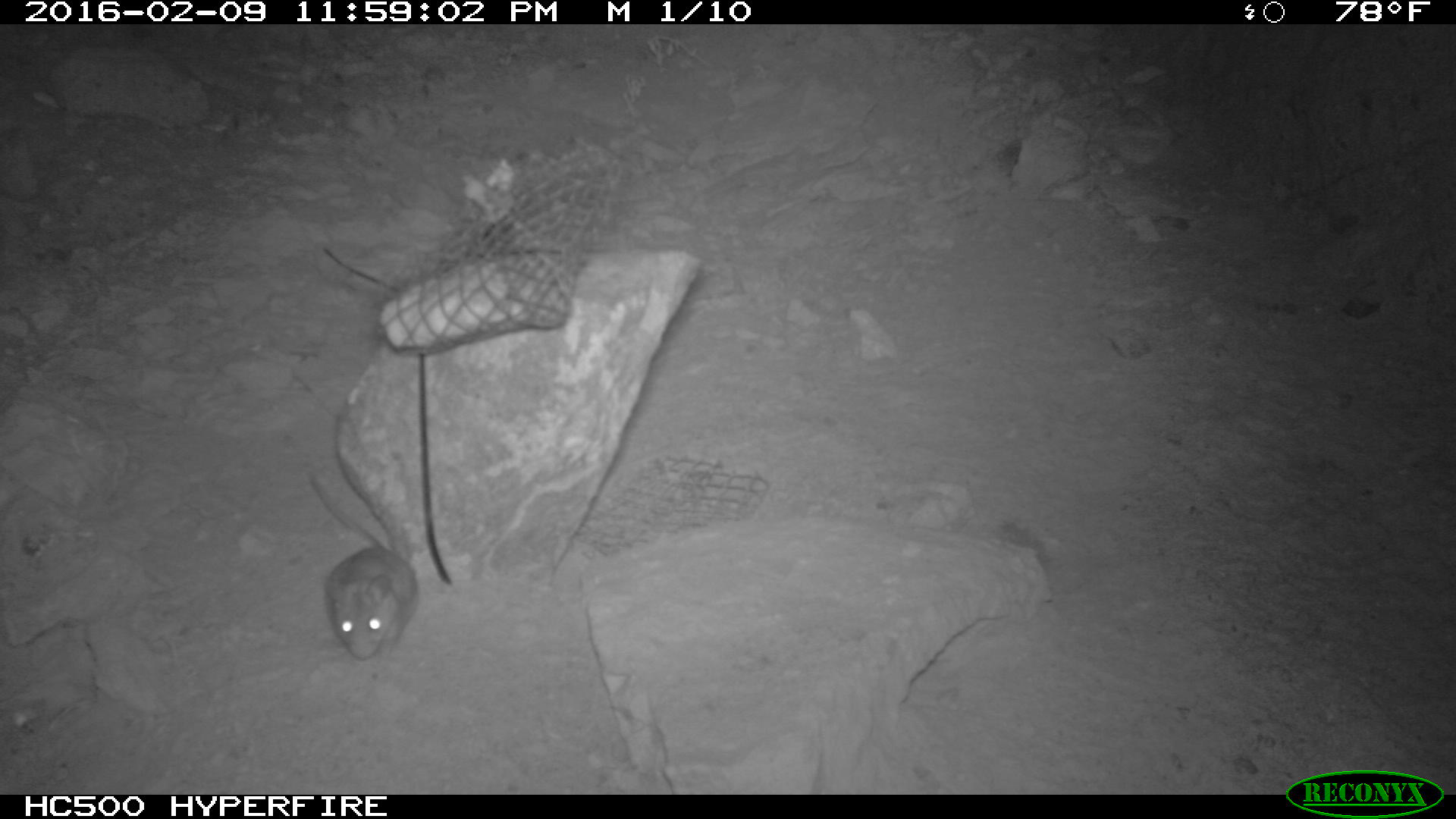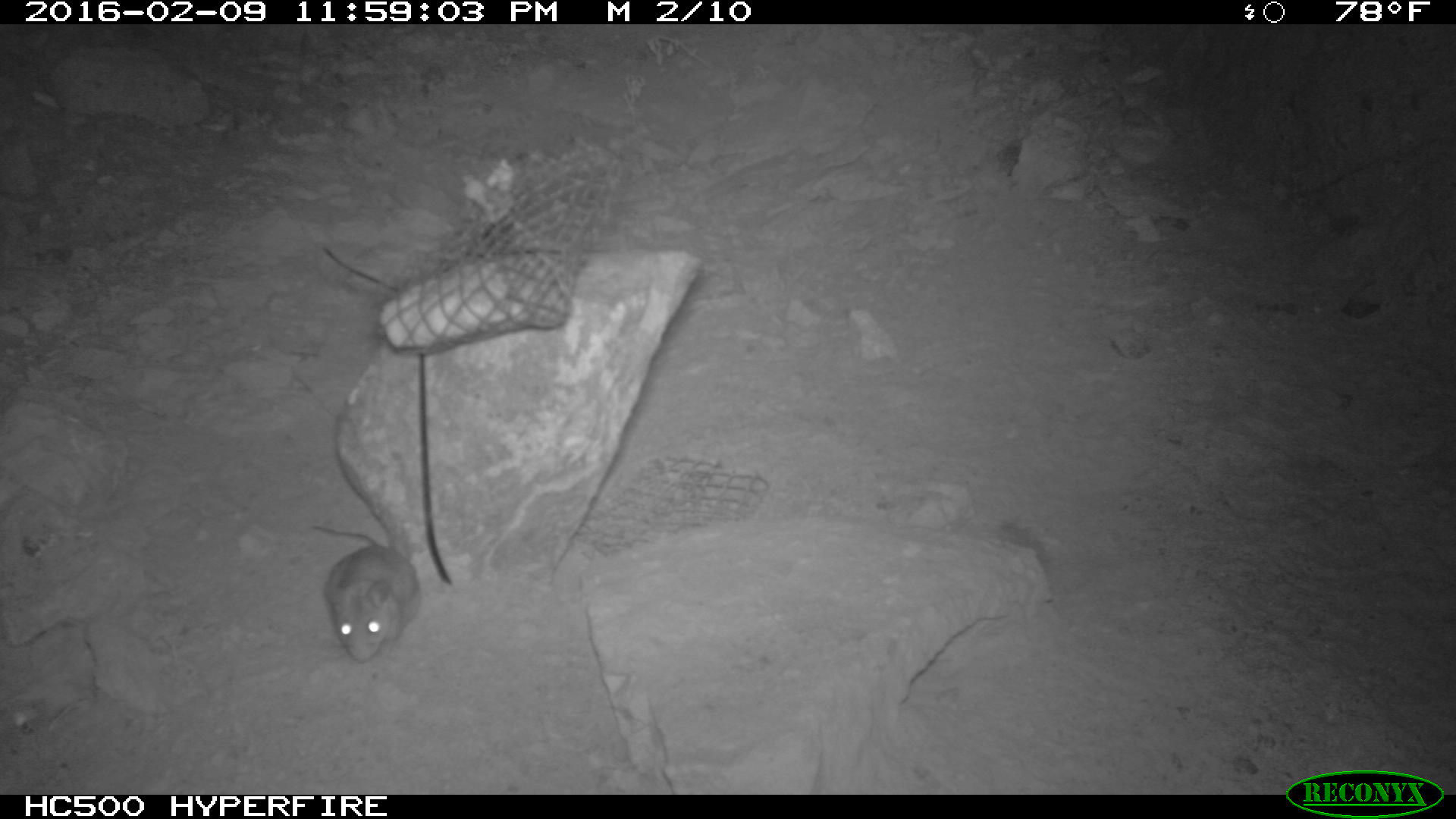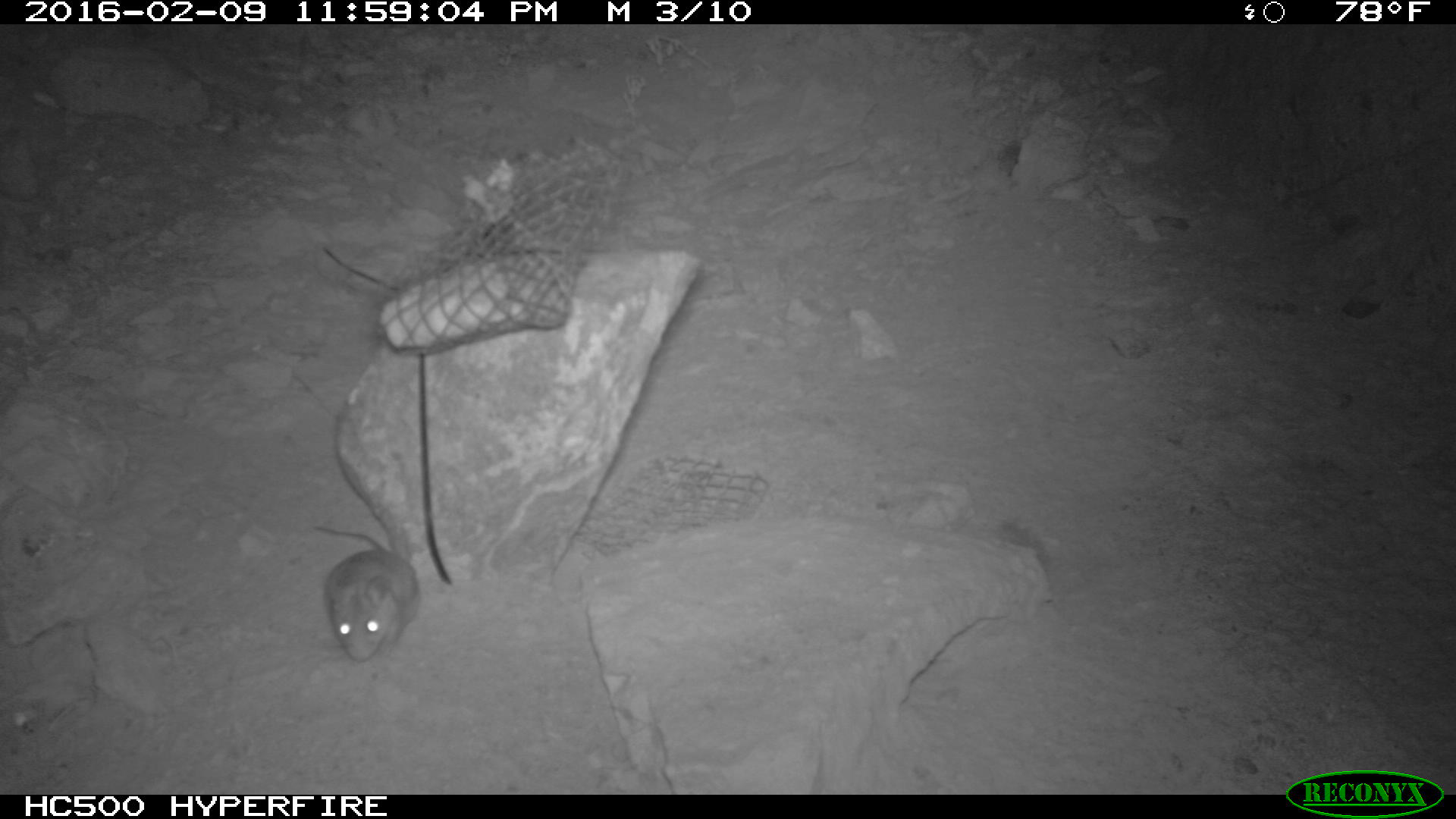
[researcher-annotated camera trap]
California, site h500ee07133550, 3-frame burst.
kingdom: Animalia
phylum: Chordata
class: Mammalia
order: Rodentia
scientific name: Rodentia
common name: rodent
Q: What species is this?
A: Rodent (Rodentia).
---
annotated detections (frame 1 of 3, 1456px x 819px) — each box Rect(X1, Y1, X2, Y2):
rodent: Rect(304, 466, 415, 660)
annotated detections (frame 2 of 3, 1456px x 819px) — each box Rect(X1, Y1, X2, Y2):
rodent: Rect(312, 526, 420, 663)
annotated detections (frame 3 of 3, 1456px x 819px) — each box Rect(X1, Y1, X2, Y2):
rodent: Rect(307, 522, 423, 661)